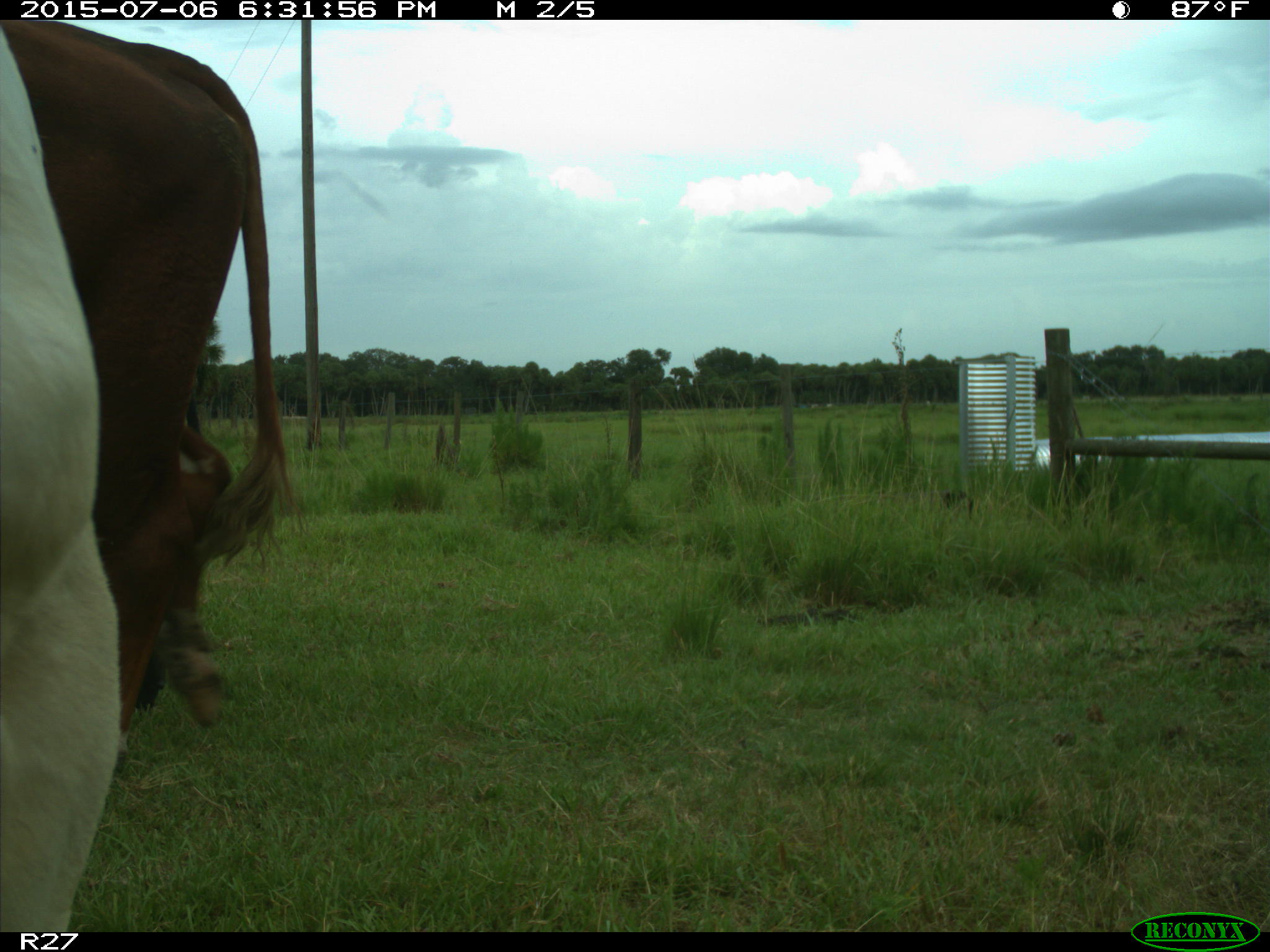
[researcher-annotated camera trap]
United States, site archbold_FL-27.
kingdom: Animalia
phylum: Chordata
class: Mammalia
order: Artiodactyla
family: Bovidae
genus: Bos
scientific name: Bos taurus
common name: domestic cow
Bos taurus (domestic cow).